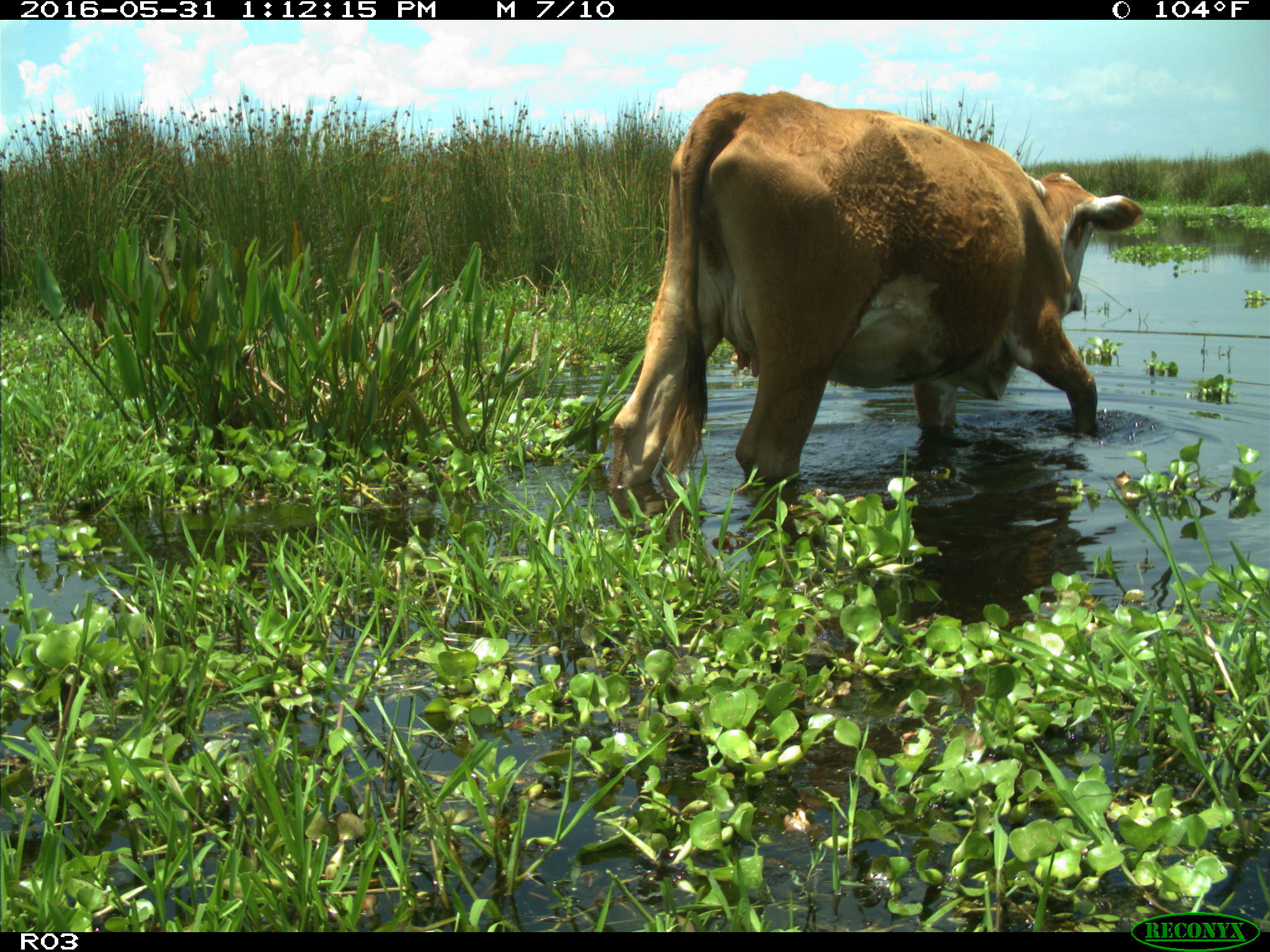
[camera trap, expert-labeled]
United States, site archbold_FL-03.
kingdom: Animalia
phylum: Chordata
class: Mammalia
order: Artiodactyla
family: Bovidae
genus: Bos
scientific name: Bos taurus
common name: domestic cow